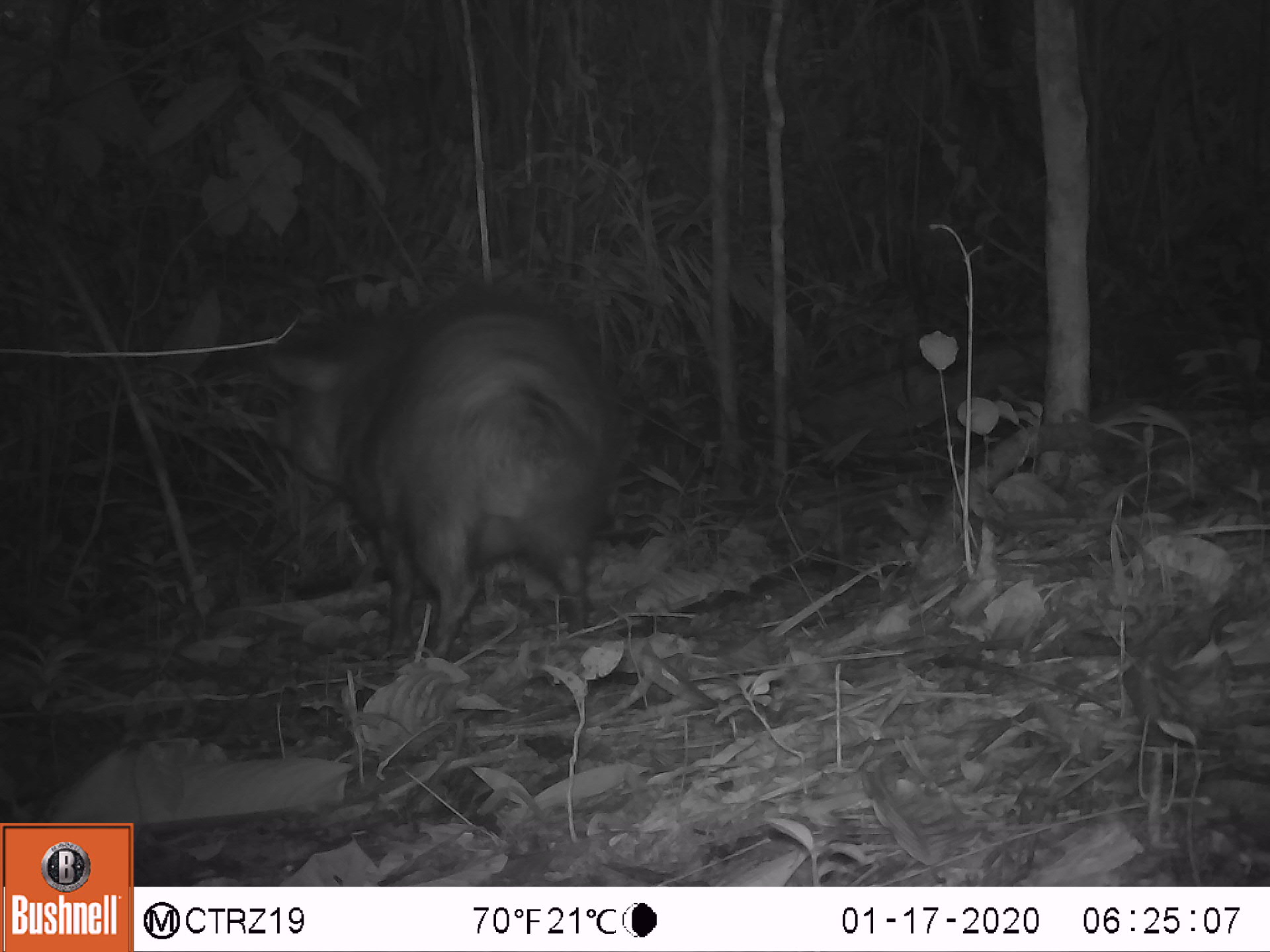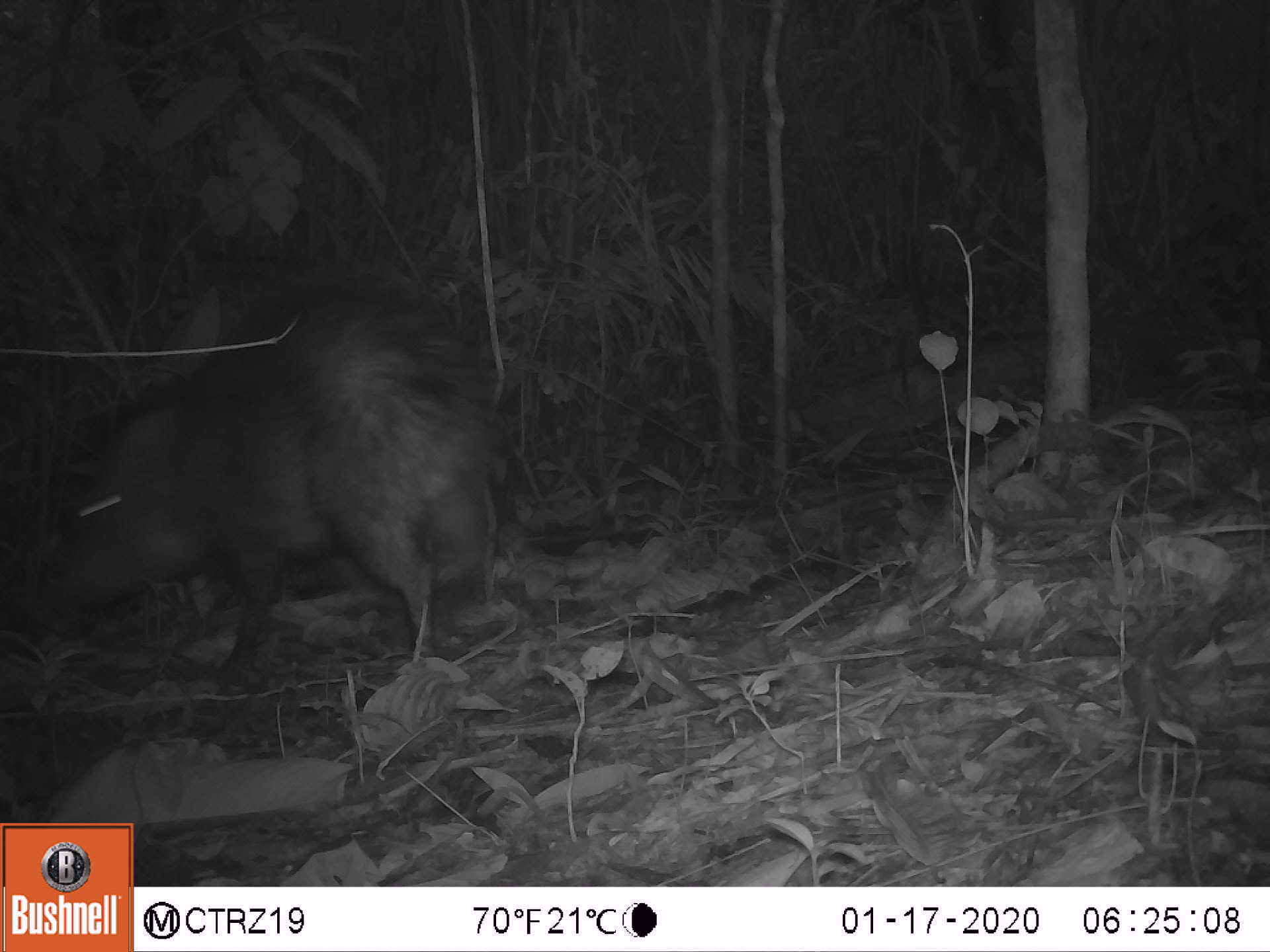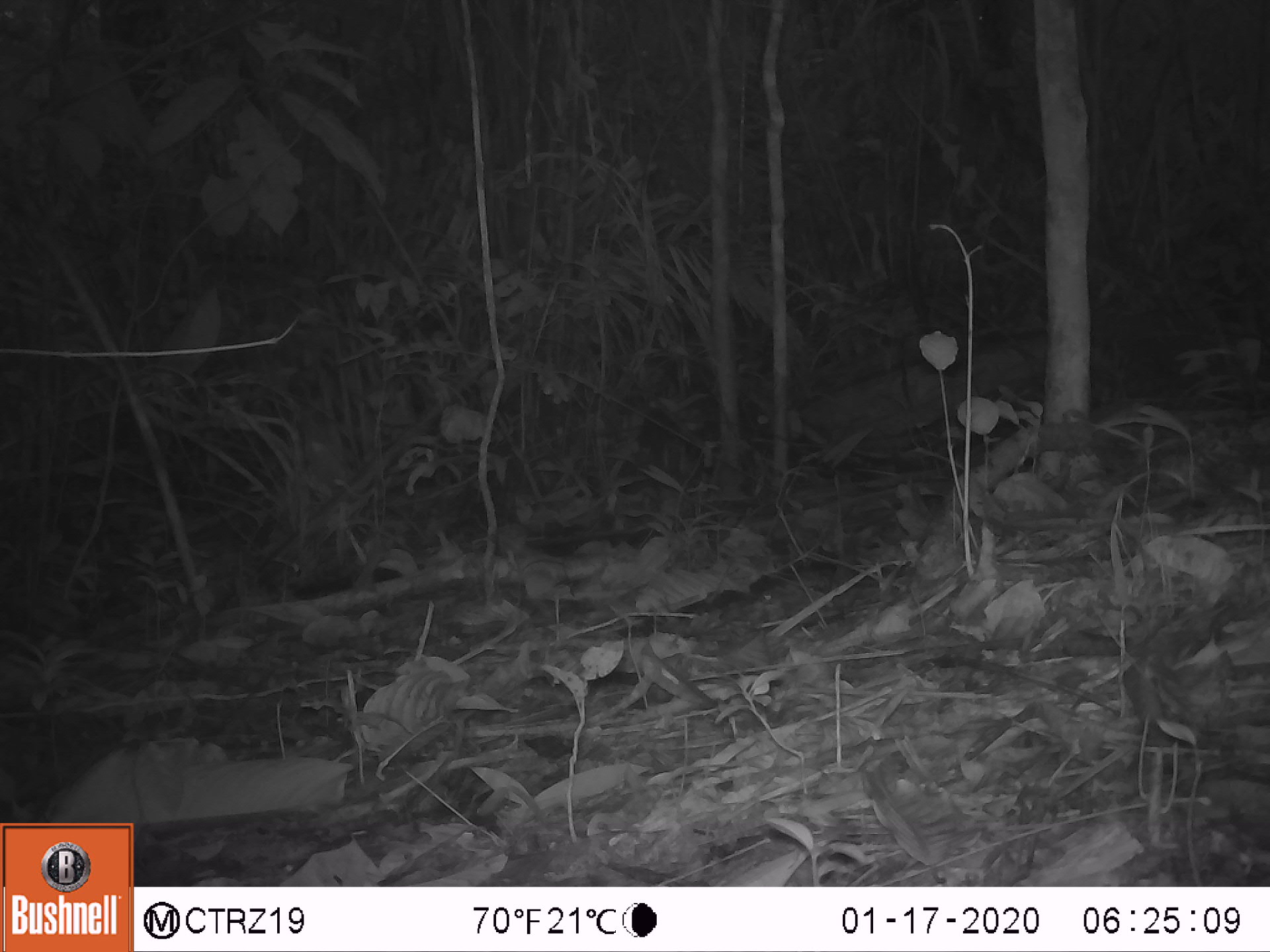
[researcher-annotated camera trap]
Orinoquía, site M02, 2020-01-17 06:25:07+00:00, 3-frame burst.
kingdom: Animalia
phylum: Chordata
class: Mammalia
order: Artiodactyla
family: Tayassuidae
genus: Pecari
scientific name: Pecari tajacu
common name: collared peccary